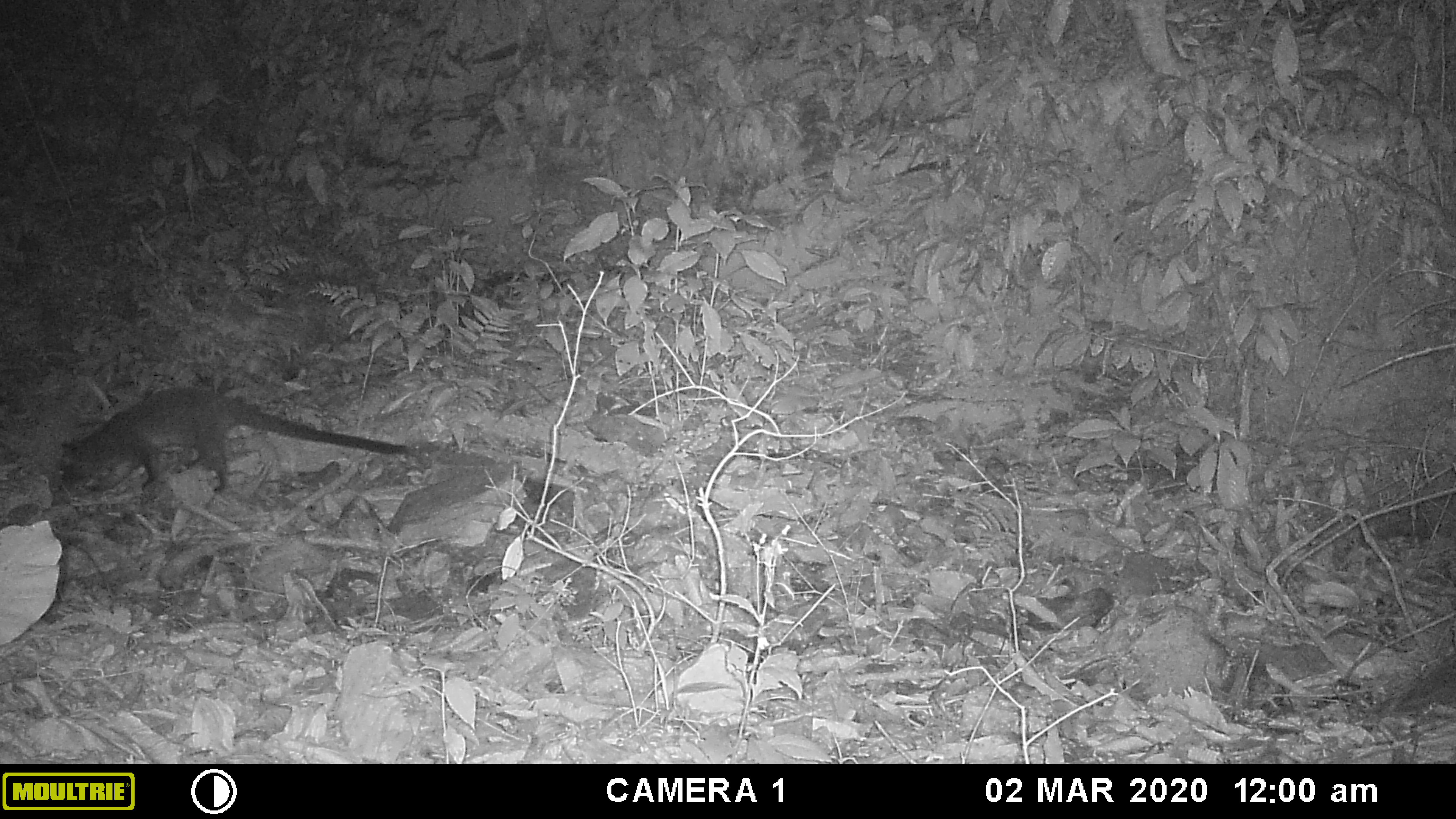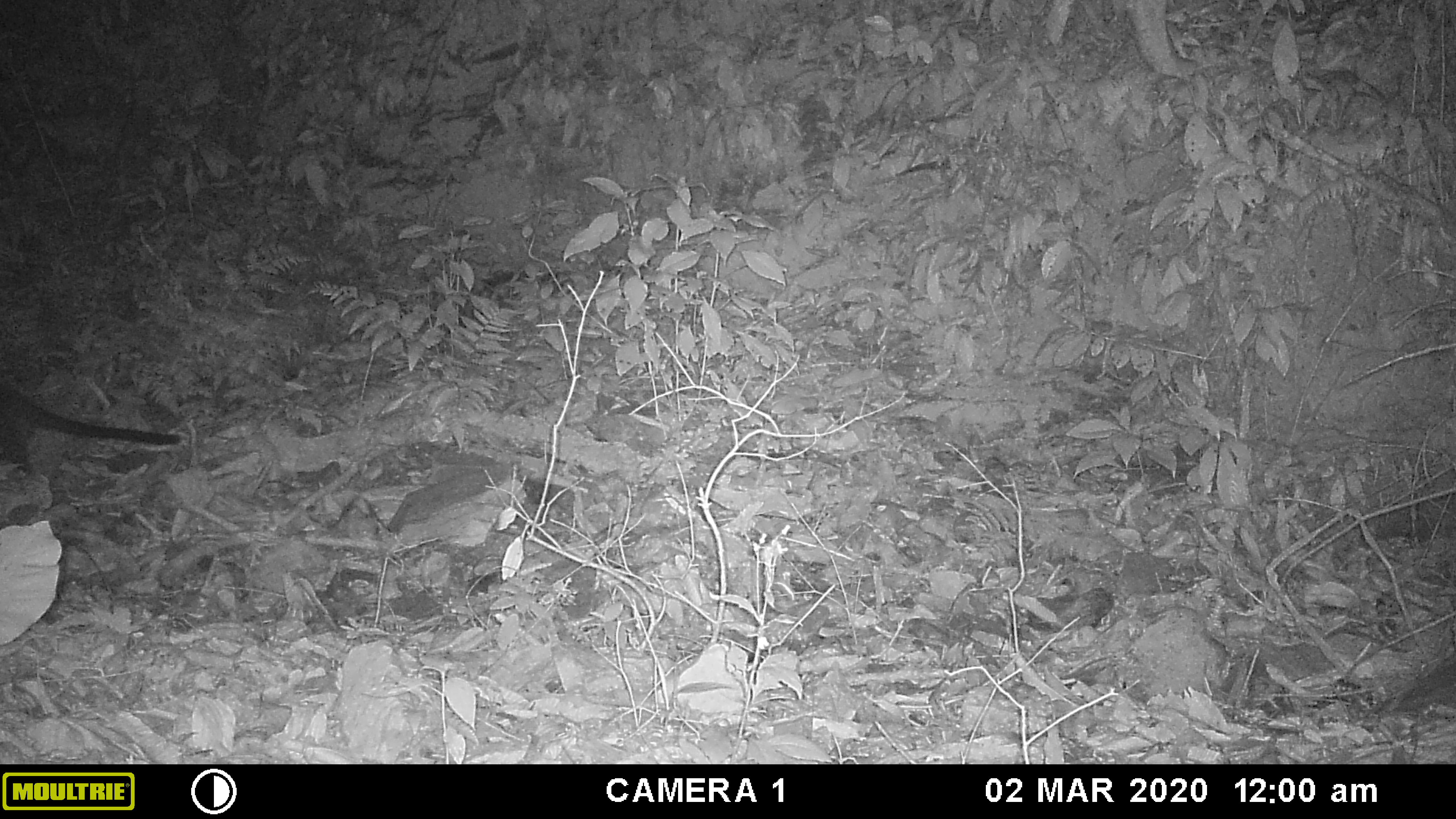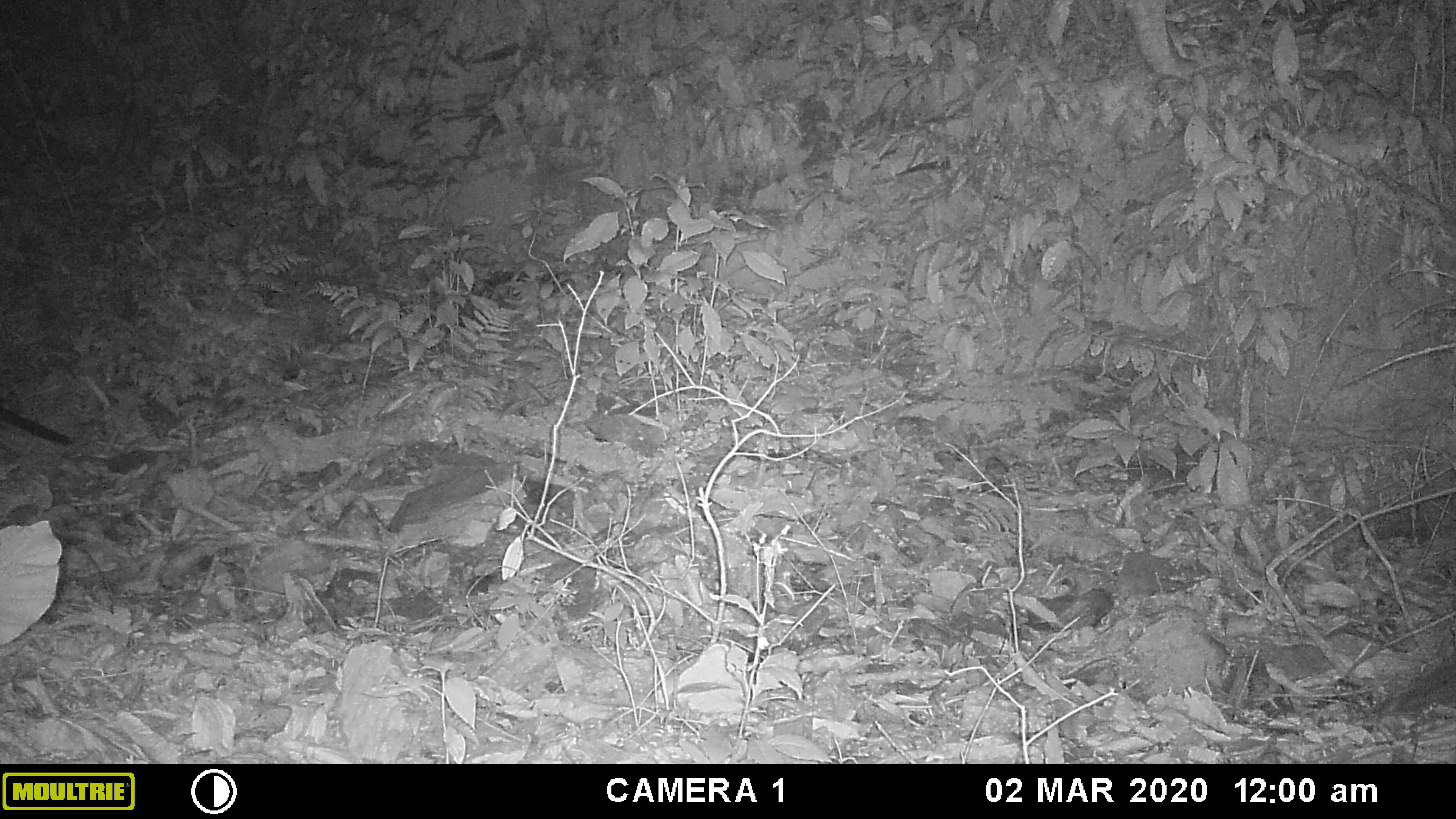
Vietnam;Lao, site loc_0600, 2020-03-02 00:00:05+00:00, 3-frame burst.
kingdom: Animalia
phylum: Chordata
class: Mammalia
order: Carnivora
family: Viverridae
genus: Paguma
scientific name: Paguma larvata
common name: masked palm civet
Masked palm civet (Paguma larvata). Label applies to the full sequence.